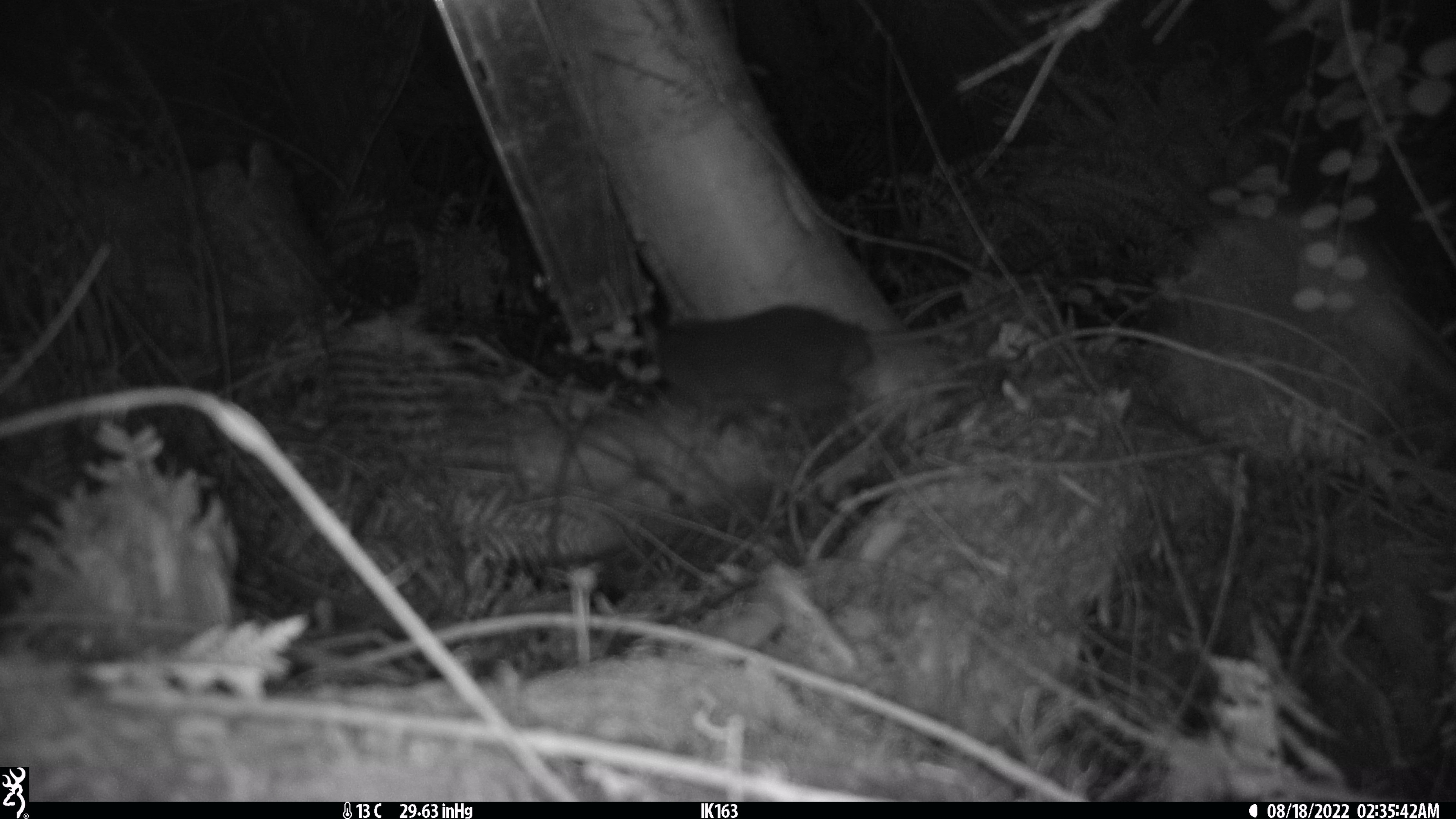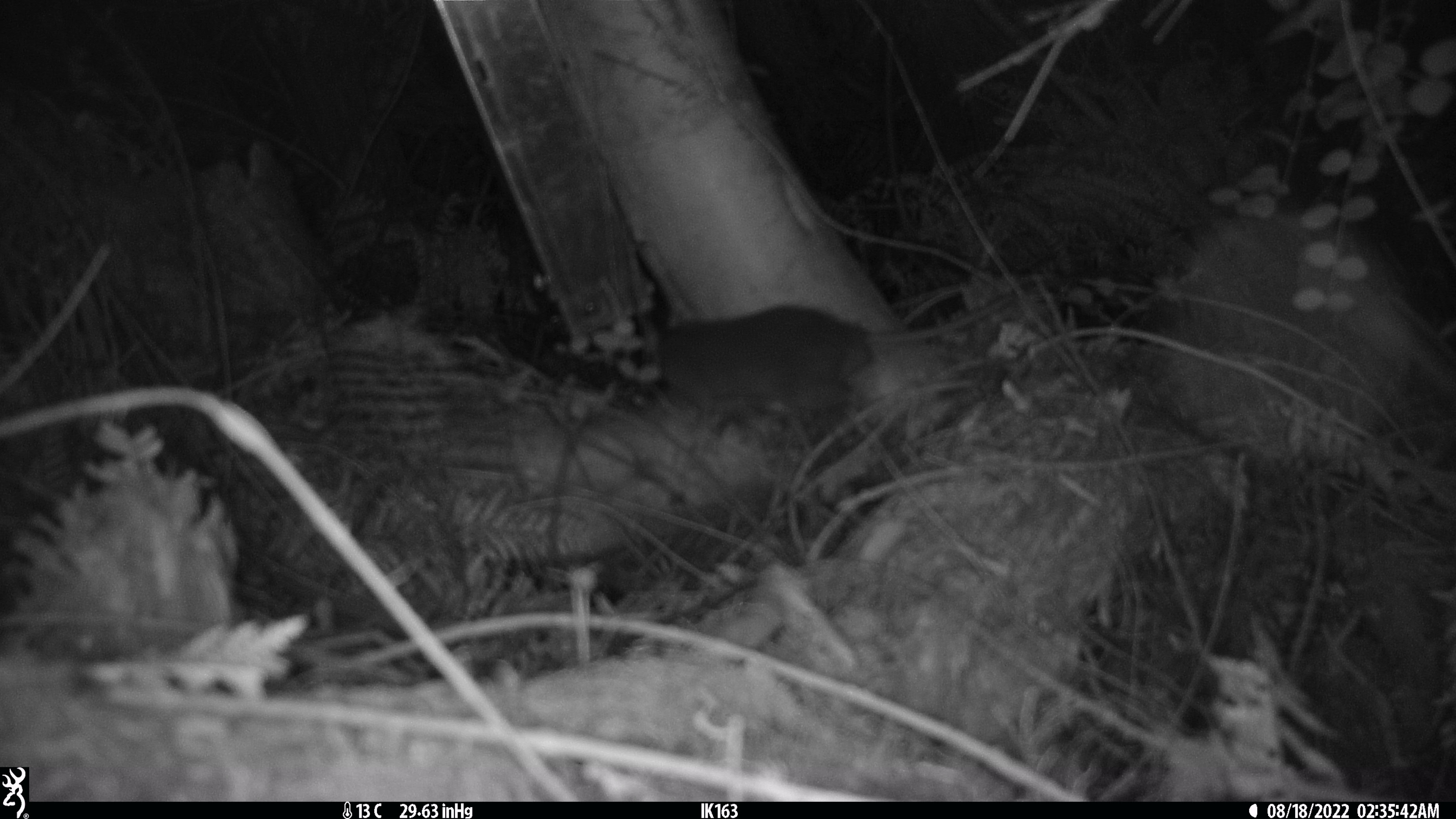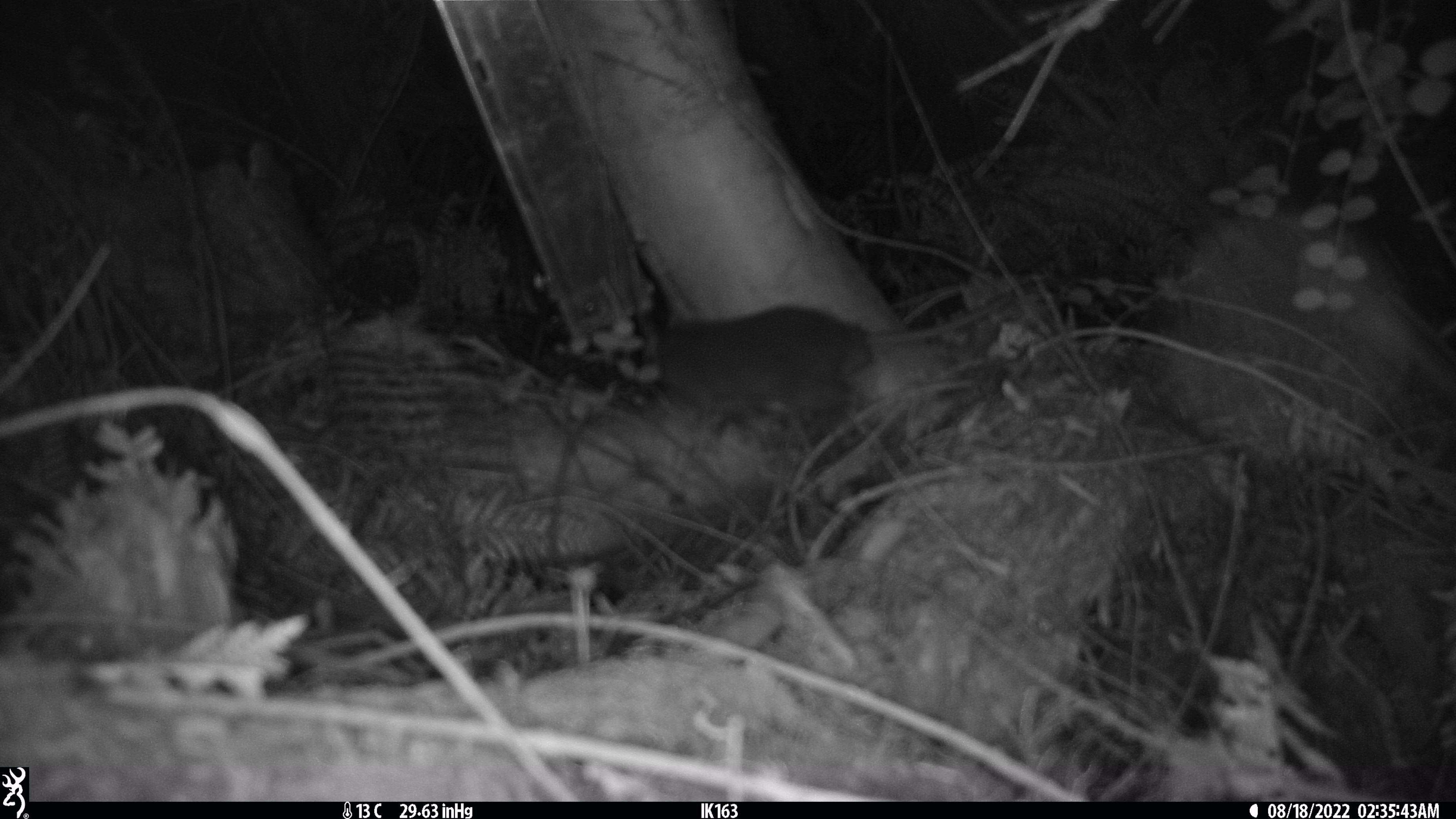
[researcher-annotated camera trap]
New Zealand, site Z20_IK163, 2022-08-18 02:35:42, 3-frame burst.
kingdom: Animalia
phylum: Chordata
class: Mammalia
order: Rodentia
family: Muridae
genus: Rattus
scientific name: Rattus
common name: rat